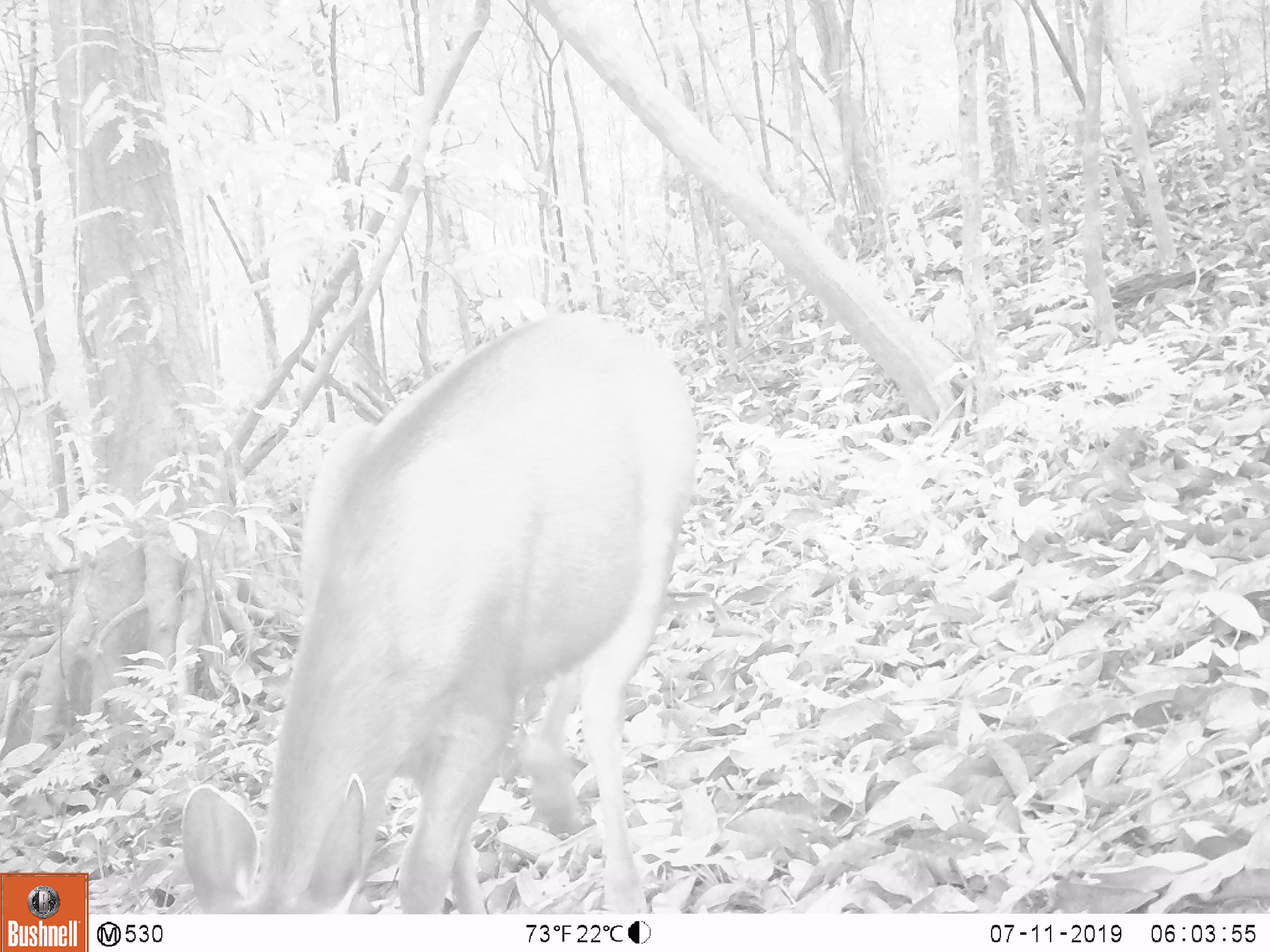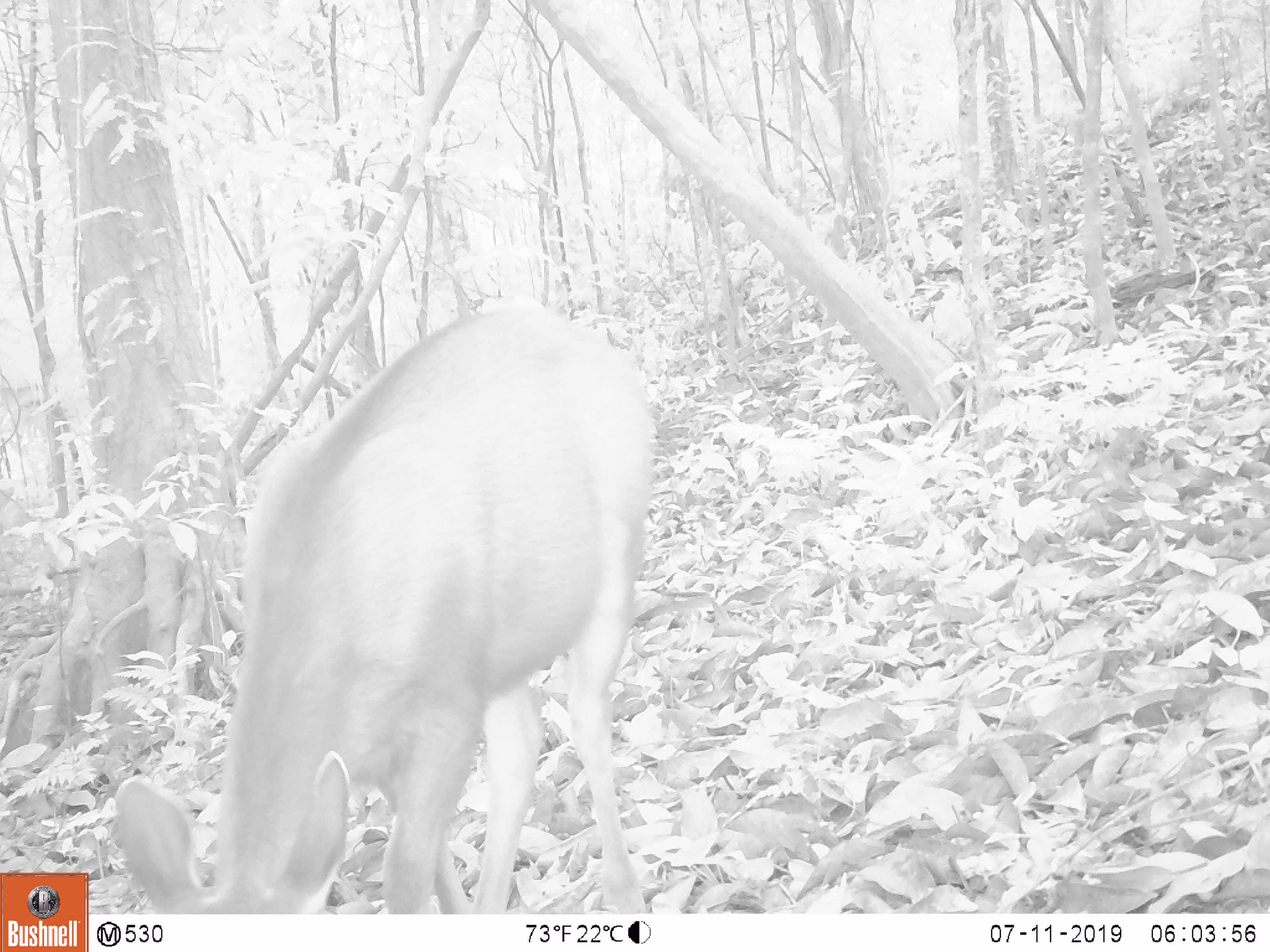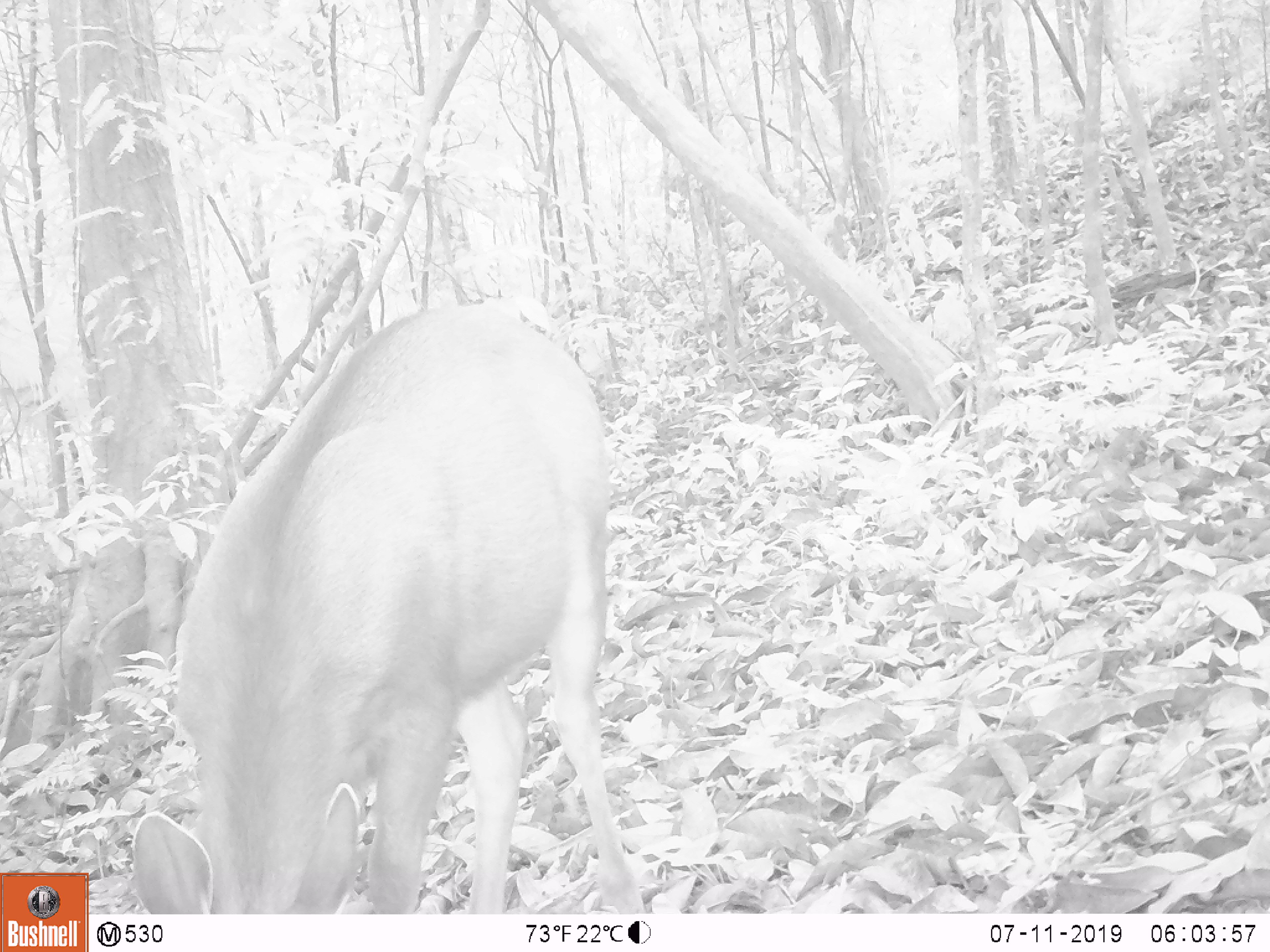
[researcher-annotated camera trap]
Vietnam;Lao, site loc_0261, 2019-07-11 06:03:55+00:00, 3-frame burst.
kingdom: Animalia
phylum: Chordata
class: Mammalia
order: Artiodactyla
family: Cervidae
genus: Rusa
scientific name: Rusa unicolor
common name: sambar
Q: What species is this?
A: Sambar (Rusa unicolor).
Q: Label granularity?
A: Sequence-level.